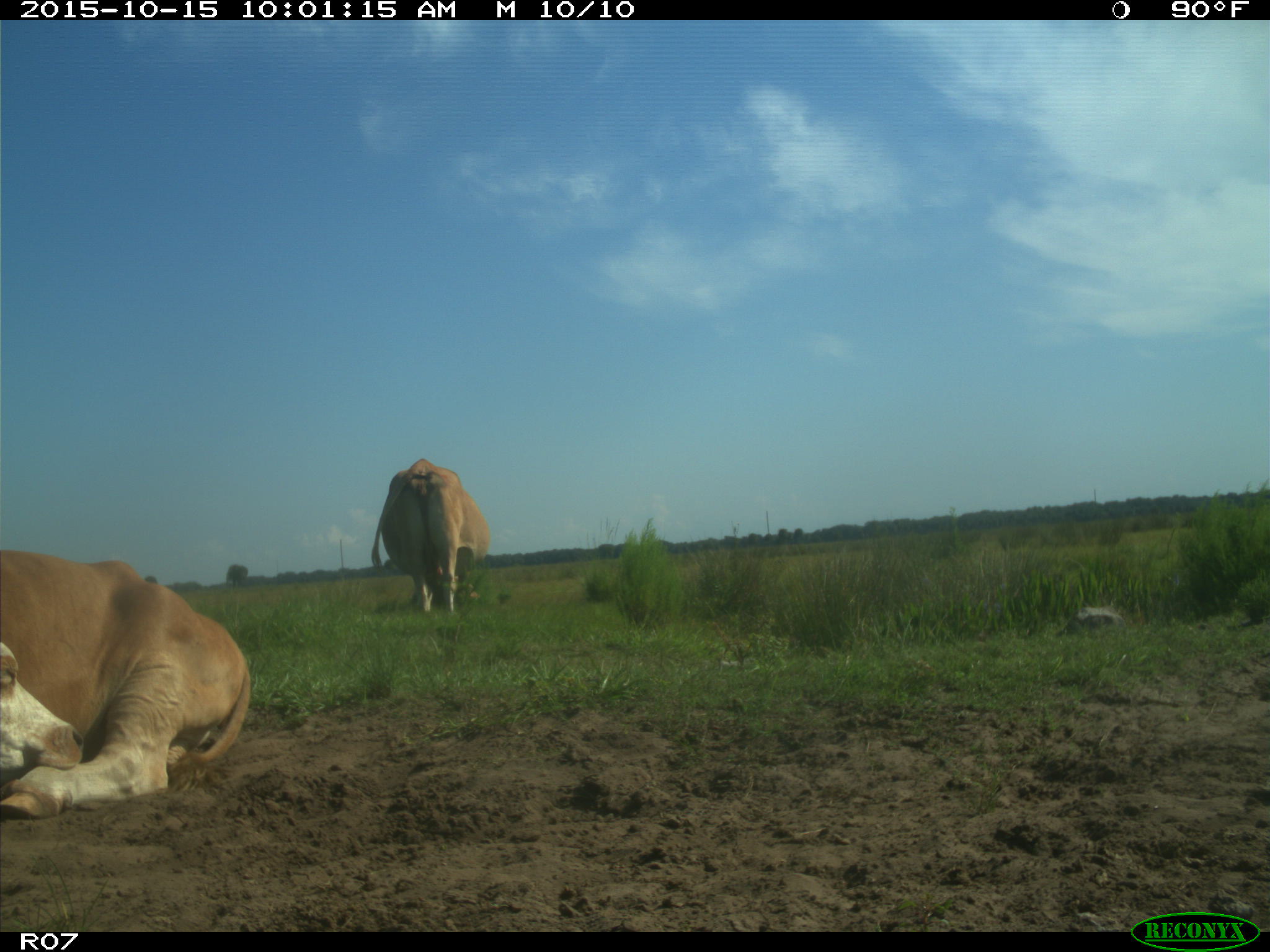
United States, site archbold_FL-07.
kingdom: Animalia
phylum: Chordata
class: Mammalia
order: Artiodactyla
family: Bovidae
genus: Bos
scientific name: Bos taurus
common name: domestic cow